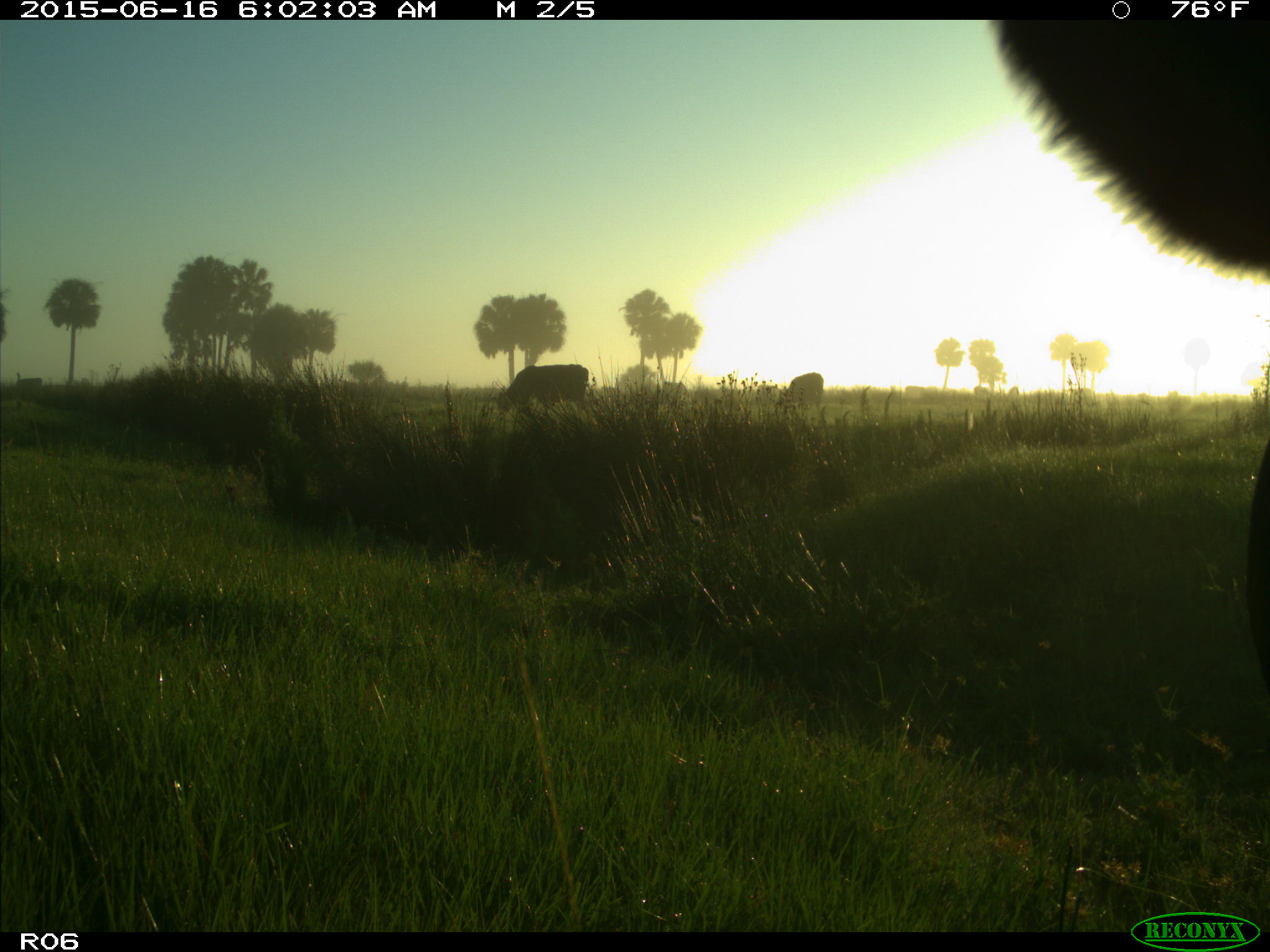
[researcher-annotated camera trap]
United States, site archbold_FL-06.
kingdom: Animalia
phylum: Chordata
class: Mammalia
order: Artiodactyla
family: Bovidae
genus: Bos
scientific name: Bos taurus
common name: domestic cow